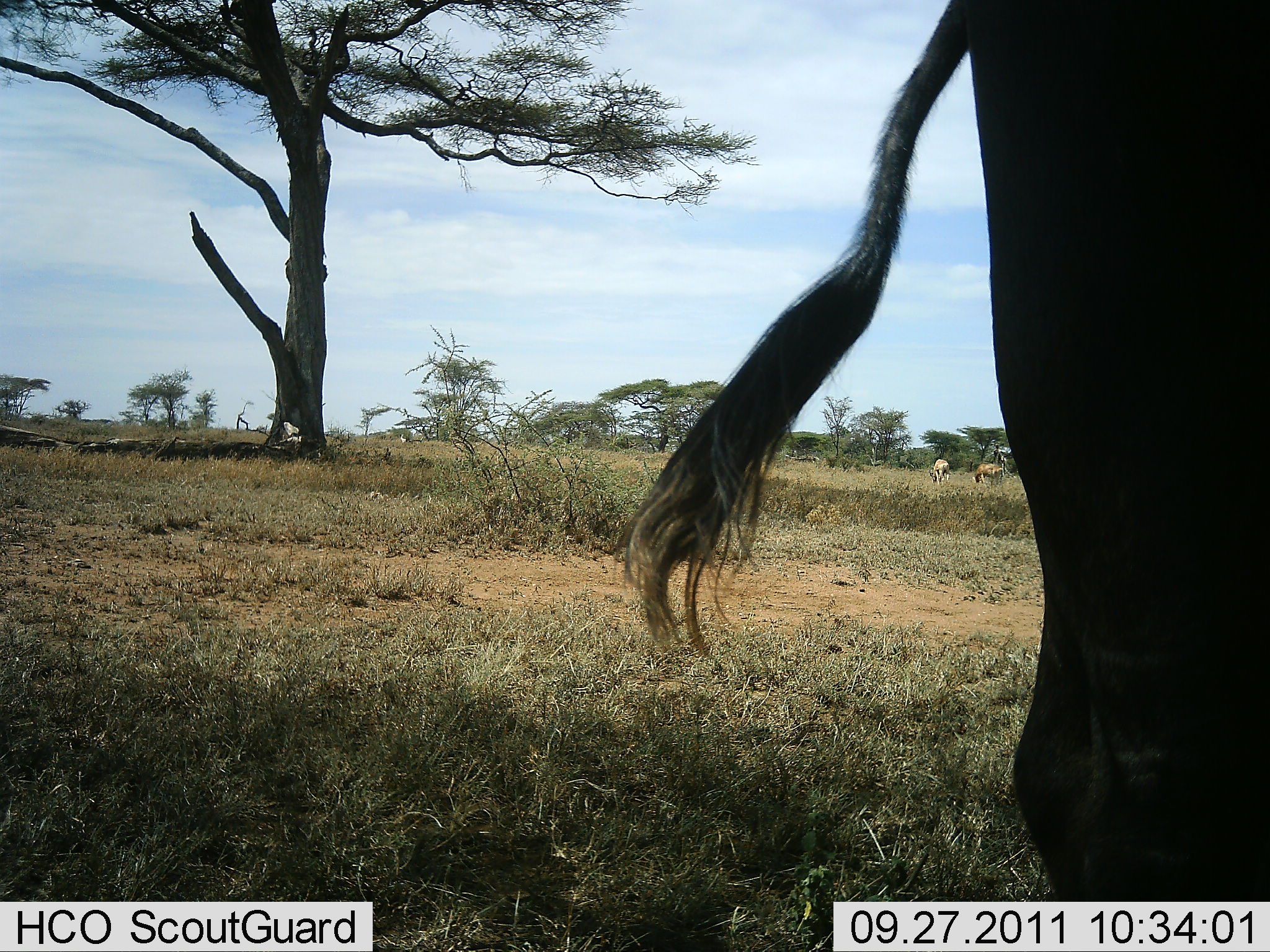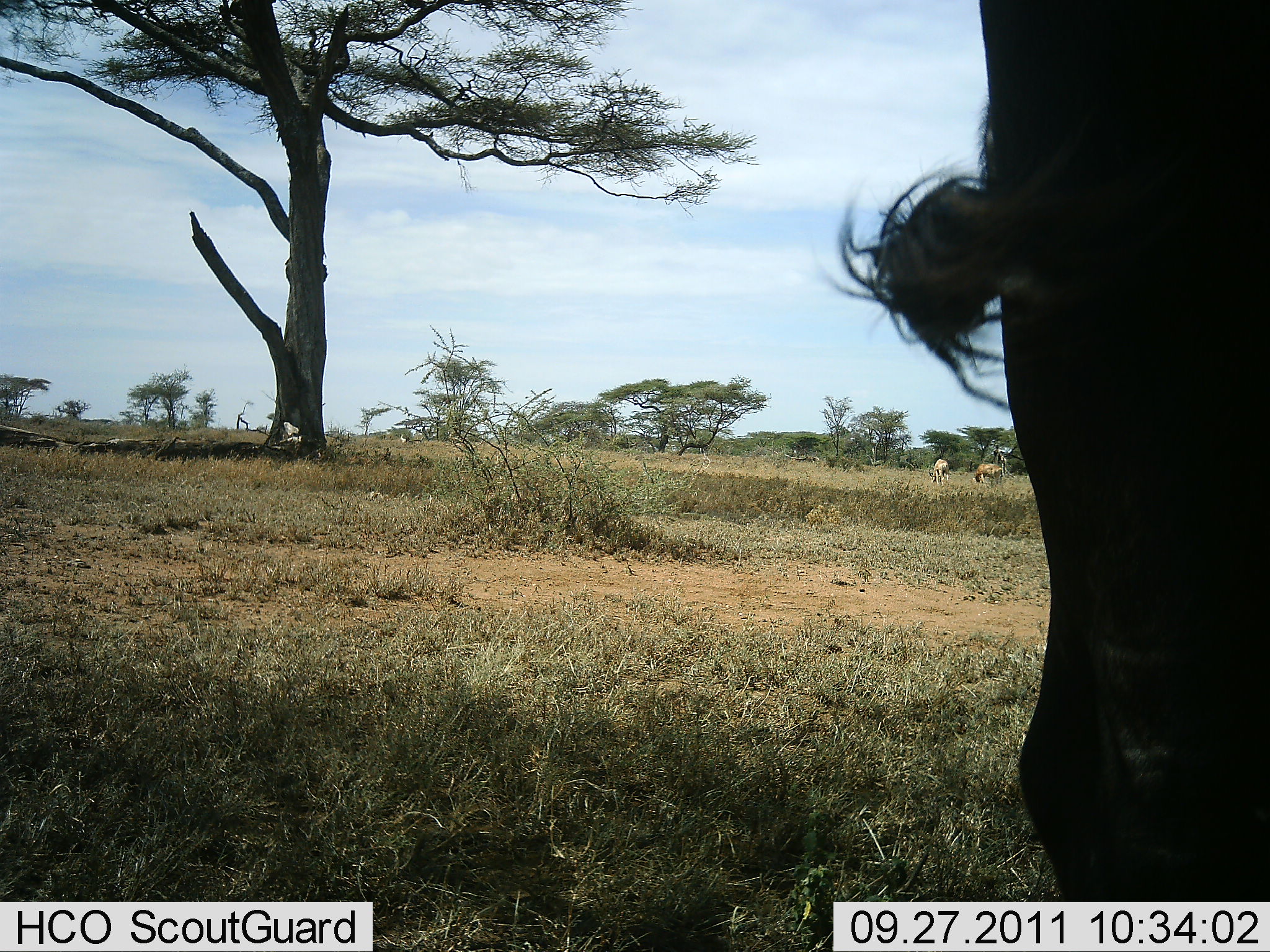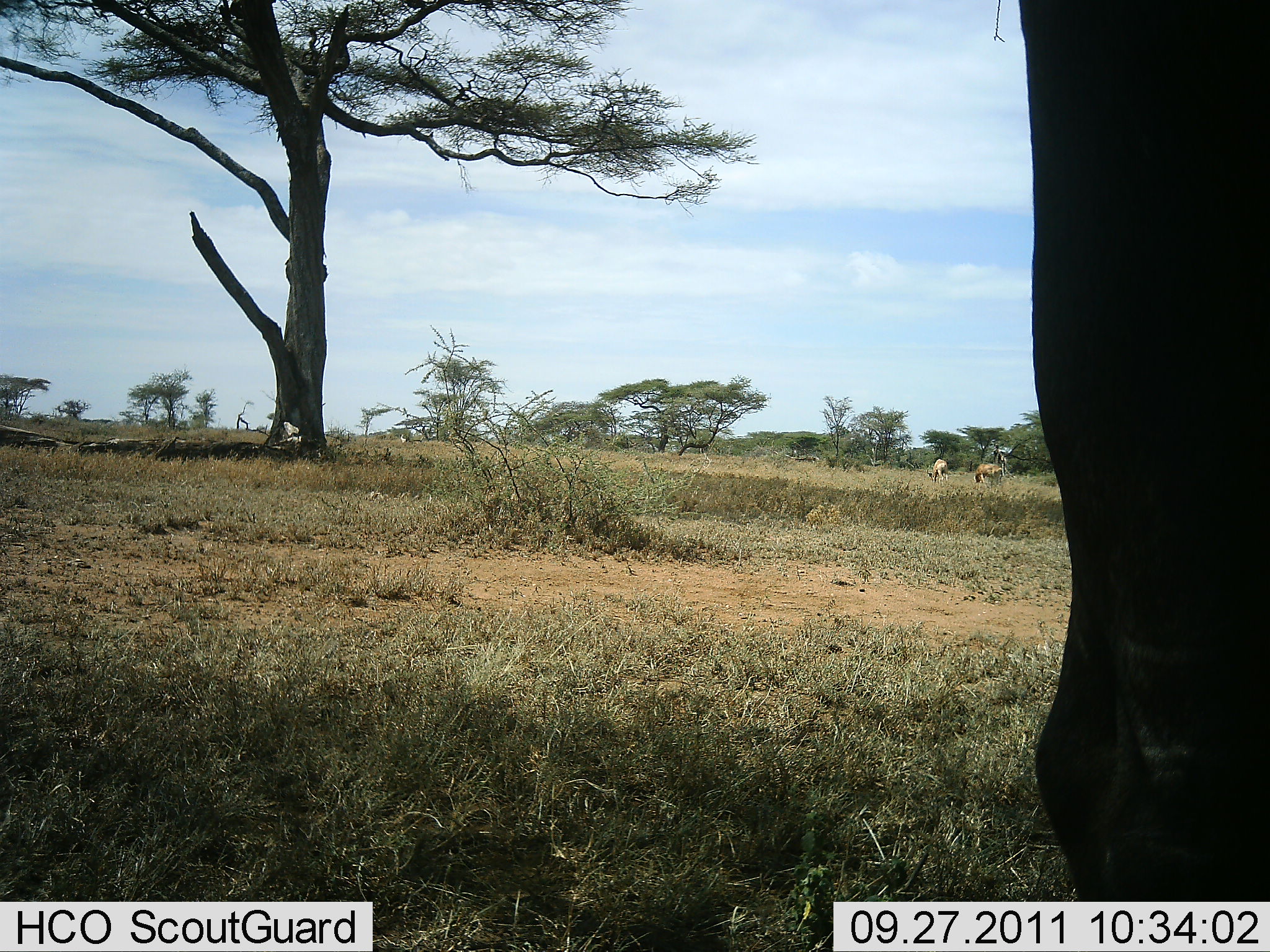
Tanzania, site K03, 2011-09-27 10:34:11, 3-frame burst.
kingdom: Animalia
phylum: Chordata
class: Mammalia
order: Artiodactyla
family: Bovidae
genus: Syncerus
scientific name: Syncerus caffer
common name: cape buffalo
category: buffalo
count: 1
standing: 75%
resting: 12%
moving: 12%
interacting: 0%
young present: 0%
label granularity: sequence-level